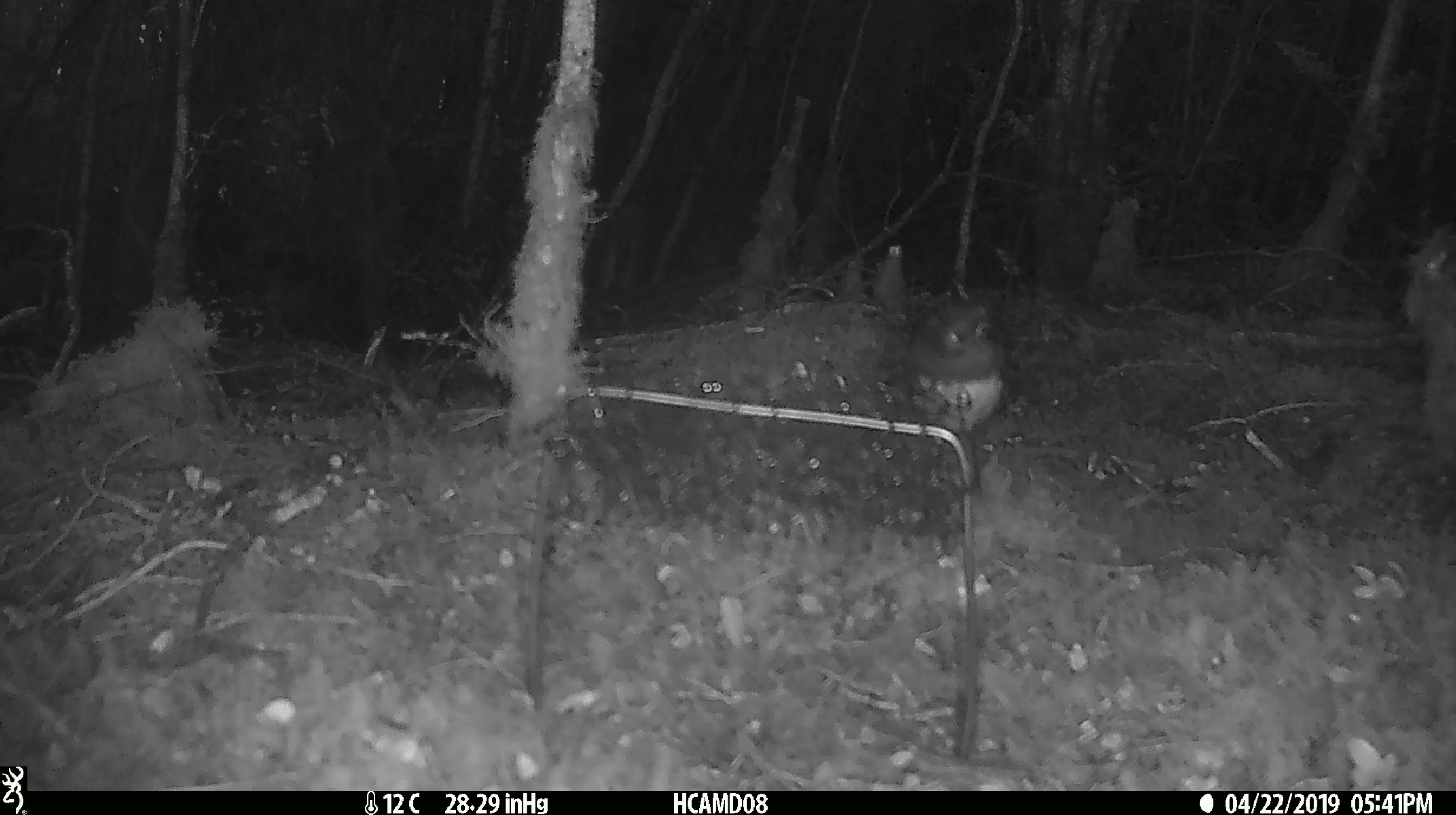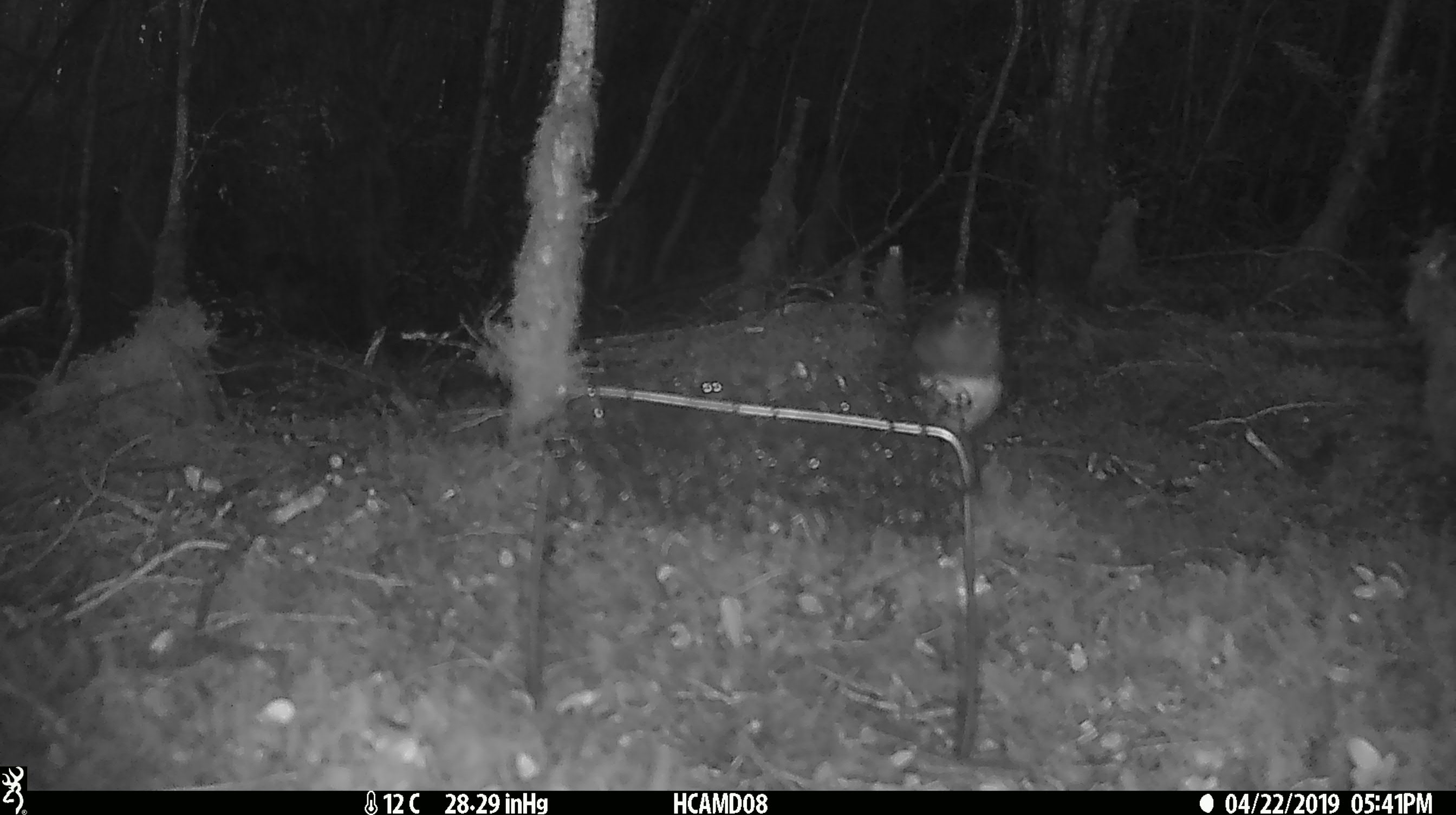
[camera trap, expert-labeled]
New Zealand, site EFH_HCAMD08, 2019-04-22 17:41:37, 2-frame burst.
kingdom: Animalia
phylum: Chordata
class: Aves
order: Passeriformes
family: Petroicidae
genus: Petroica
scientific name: Petroica australis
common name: new zealand robin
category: robin